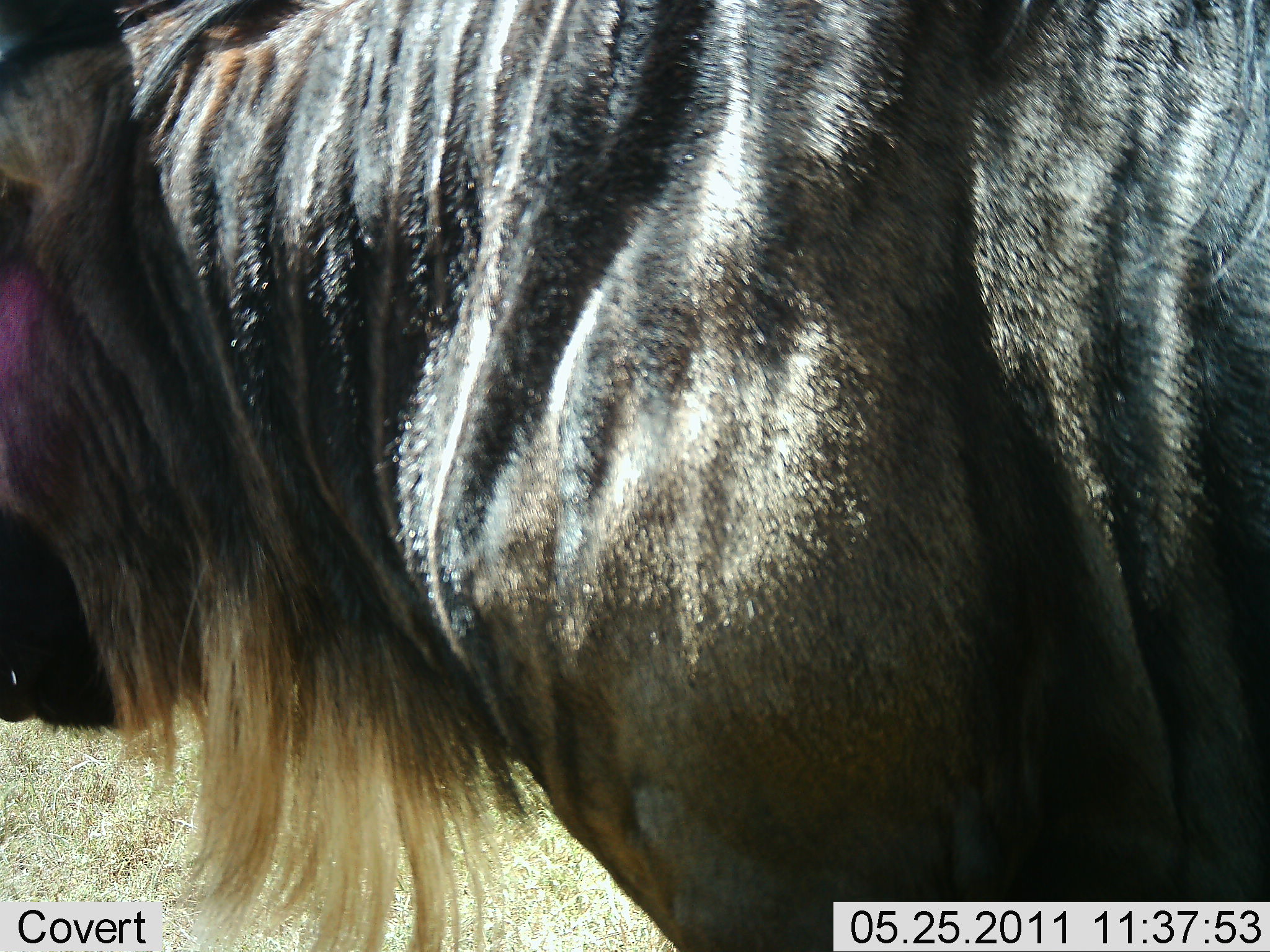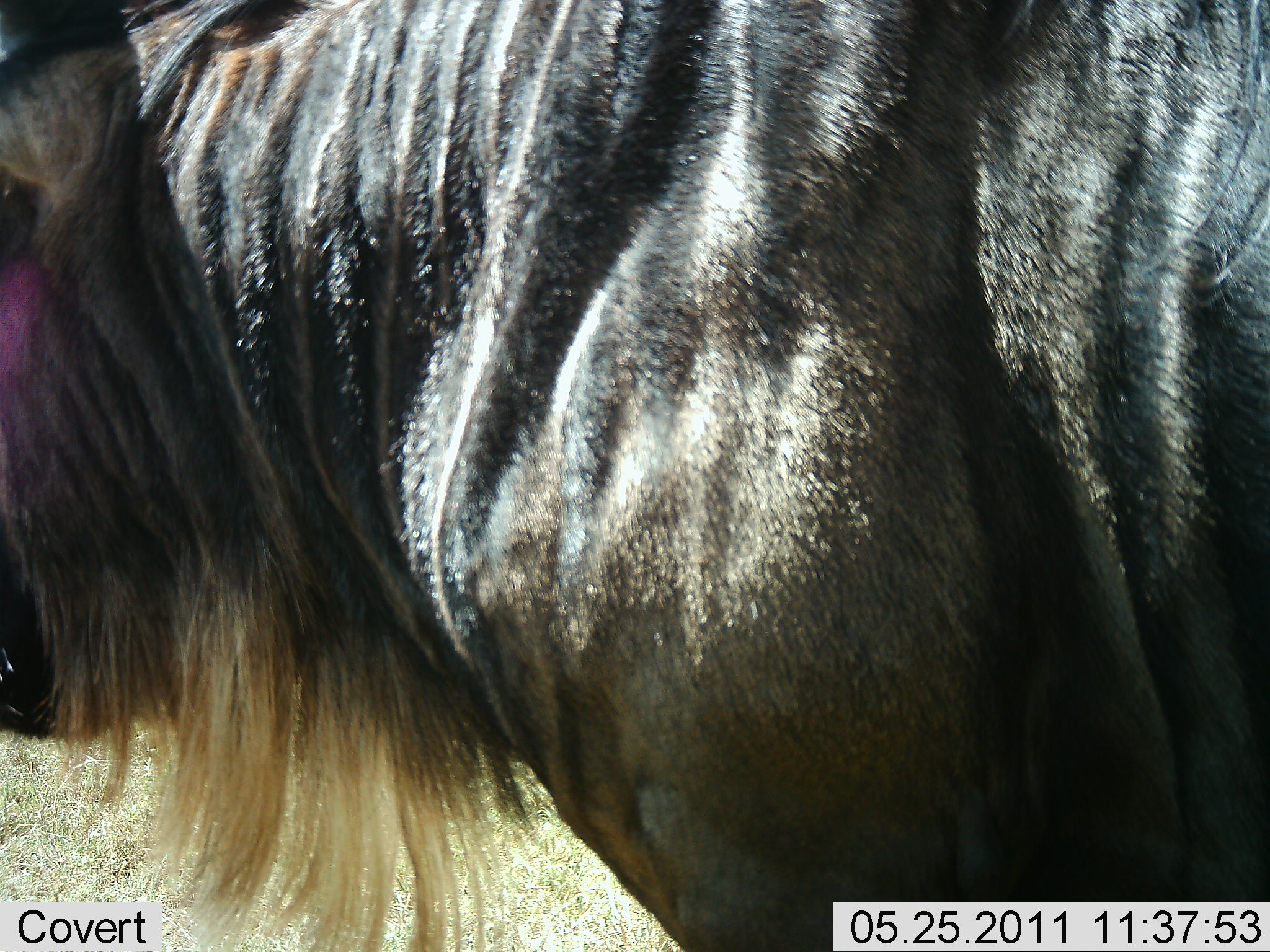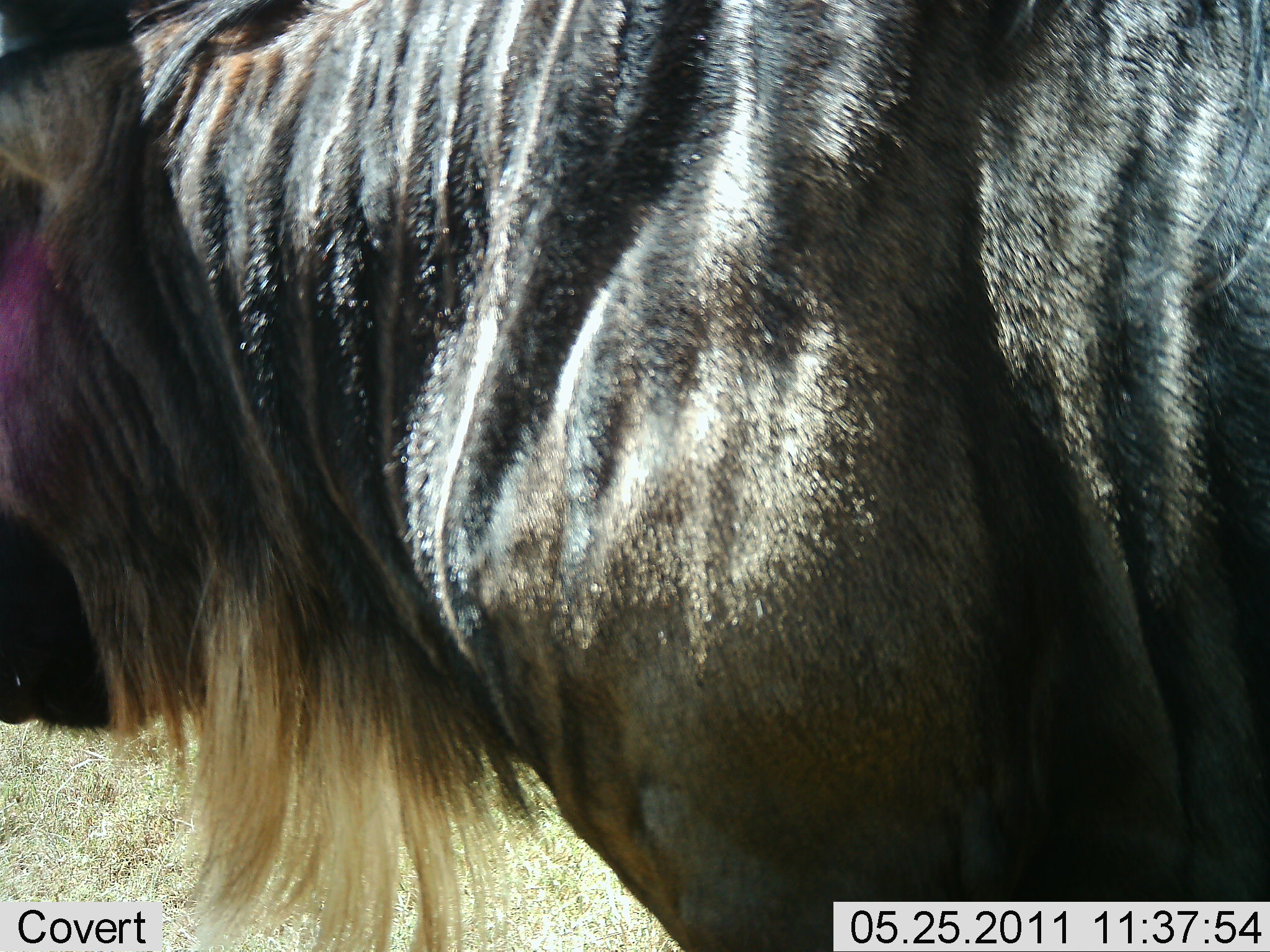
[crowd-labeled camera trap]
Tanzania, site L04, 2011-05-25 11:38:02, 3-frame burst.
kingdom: Animalia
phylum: Chordata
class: Mammalia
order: Artiodactyla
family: Bovidae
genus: Connochaetes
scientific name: Connochaetes taurinus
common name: blue wildebeest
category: wildebeest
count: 1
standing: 100%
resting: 0%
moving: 0%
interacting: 0%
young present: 0%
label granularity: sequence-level